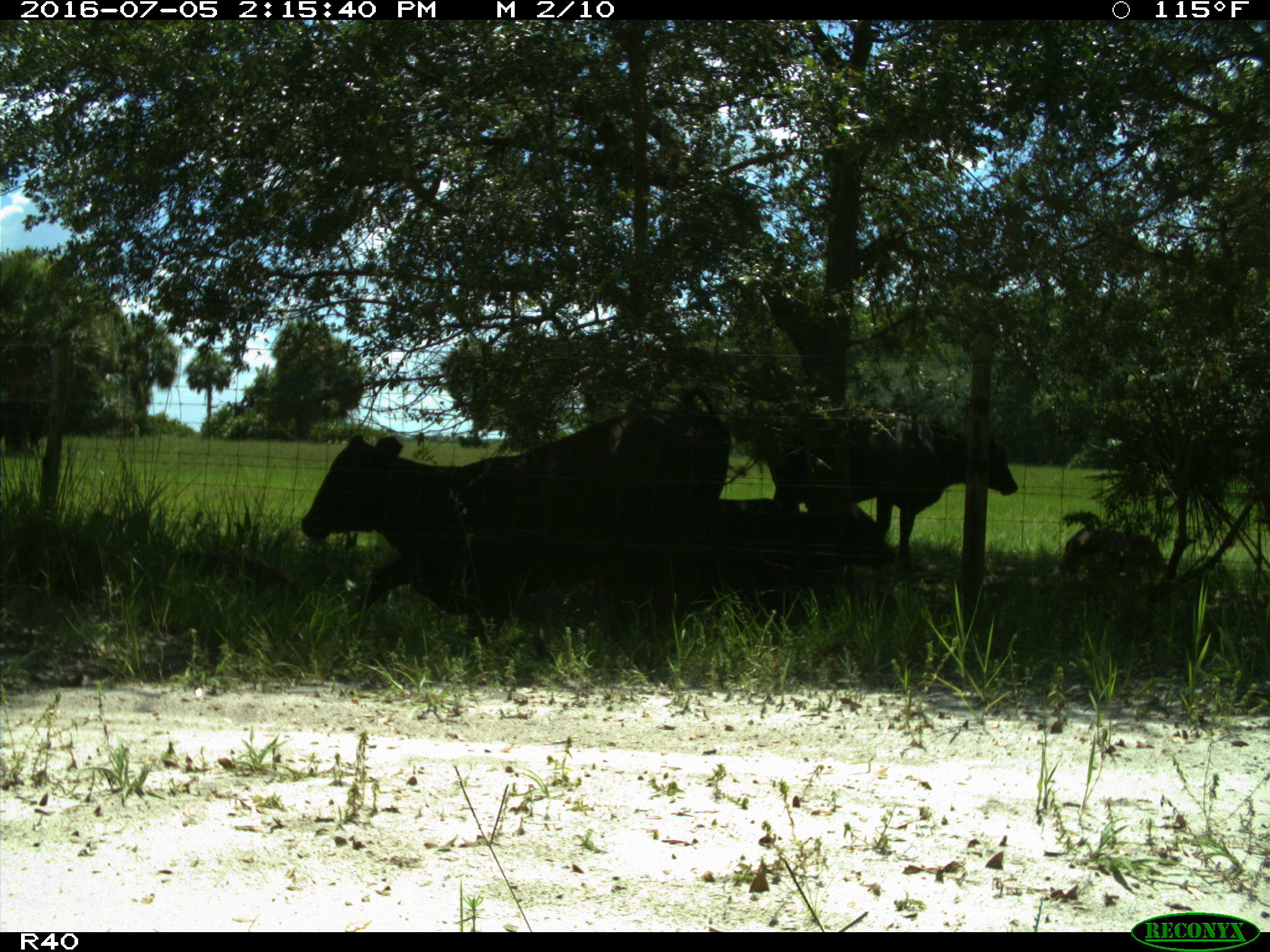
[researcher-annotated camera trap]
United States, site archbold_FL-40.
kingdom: Animalia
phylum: Chordata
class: Mammalia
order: Artiodactyla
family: Bovidae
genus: Bos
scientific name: Bos taurus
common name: domestic cow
Bos taurus (domestic cow).